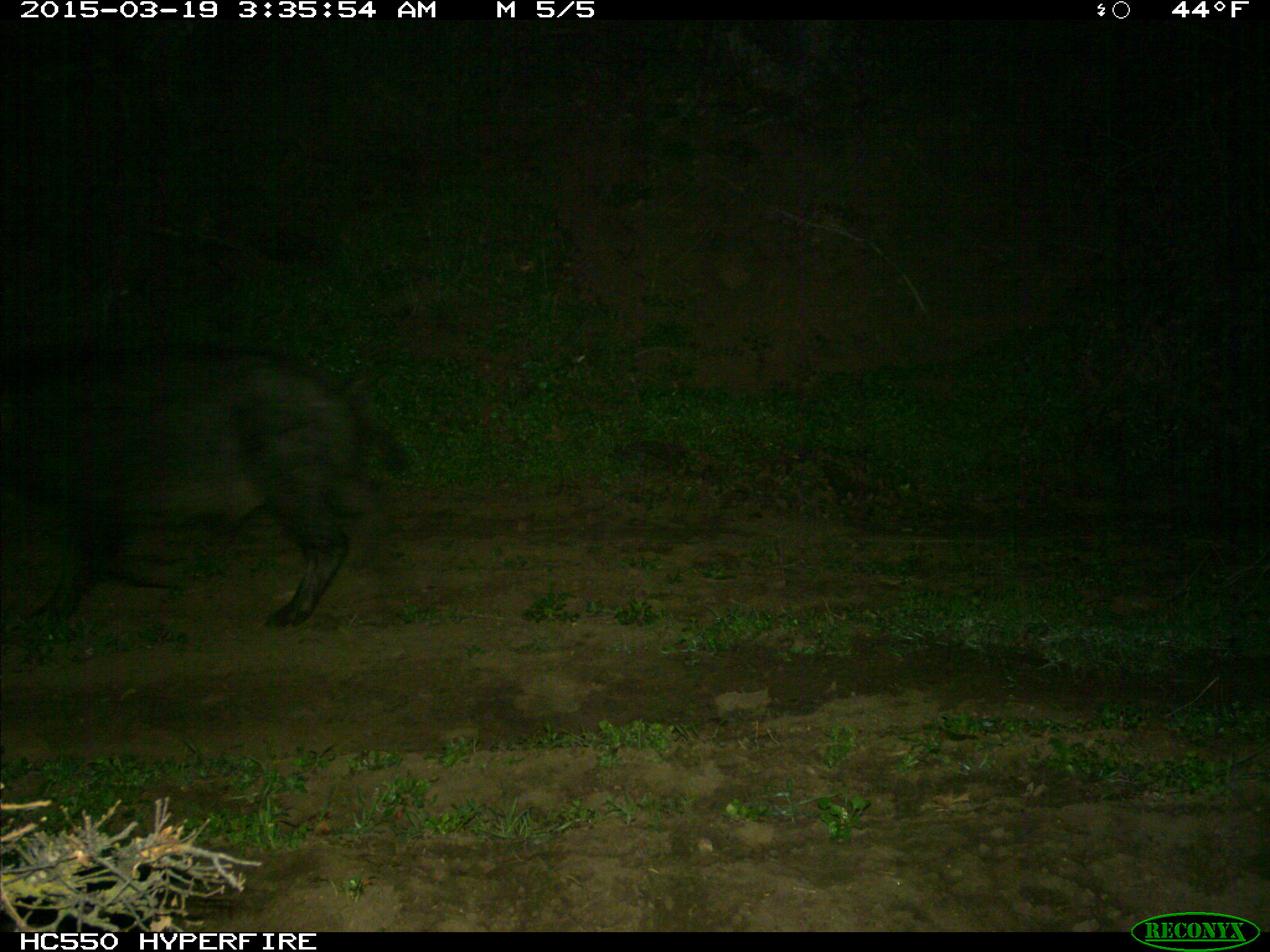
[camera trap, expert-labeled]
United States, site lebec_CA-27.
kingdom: Animalia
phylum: Chordata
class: Mammalia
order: Artiodactyla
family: Suidae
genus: Sus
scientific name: Sus scrofa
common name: wild boar